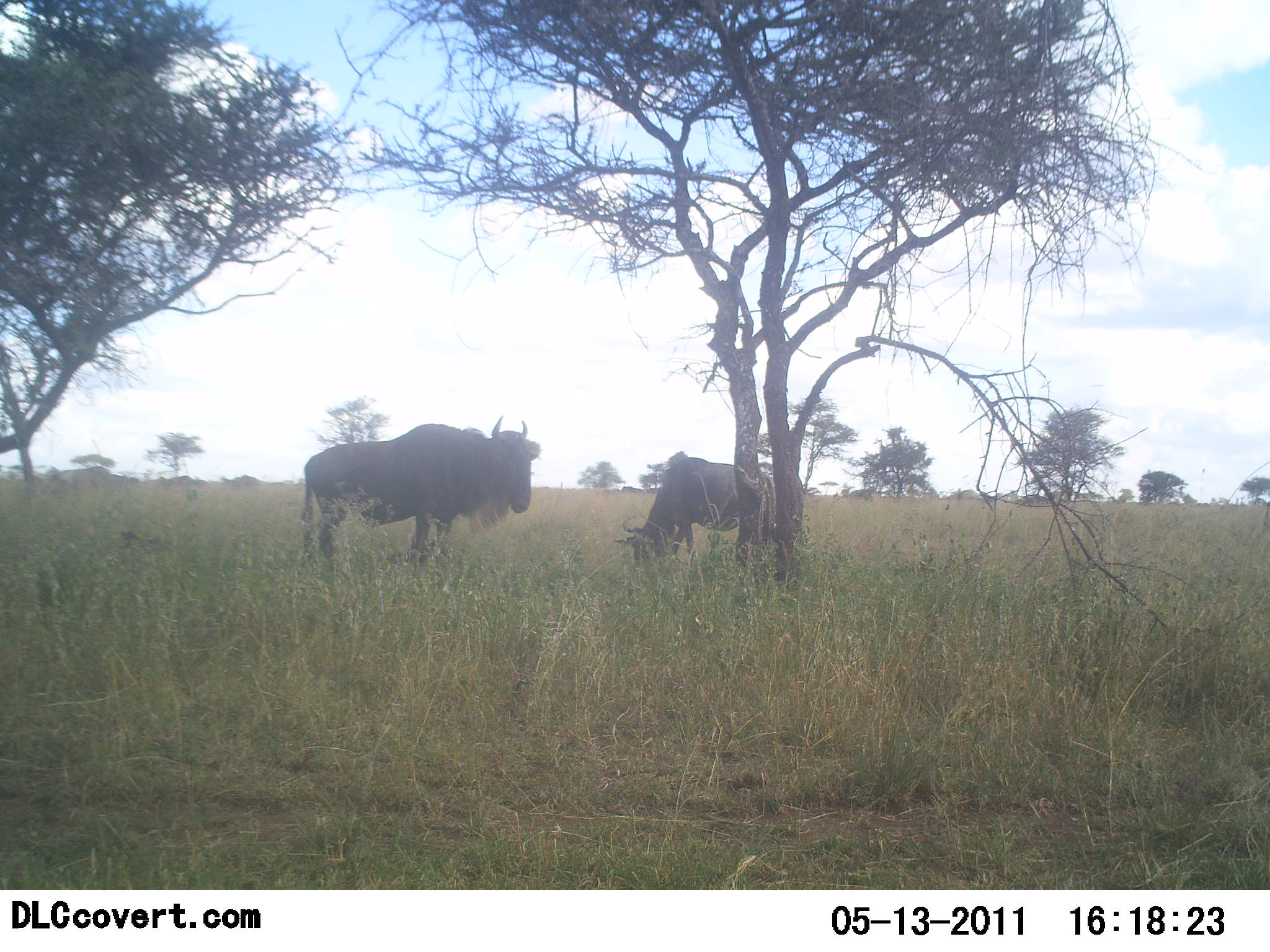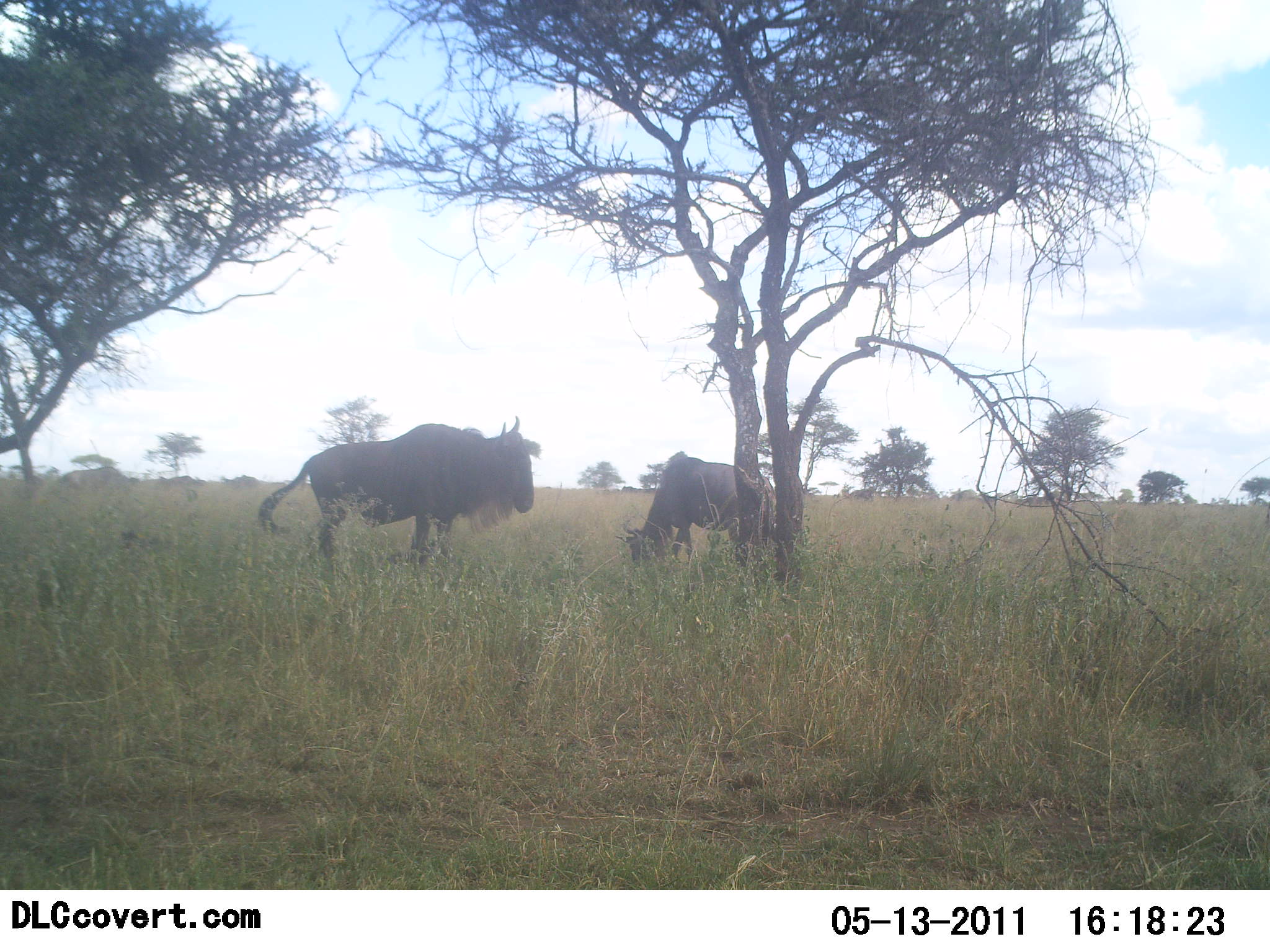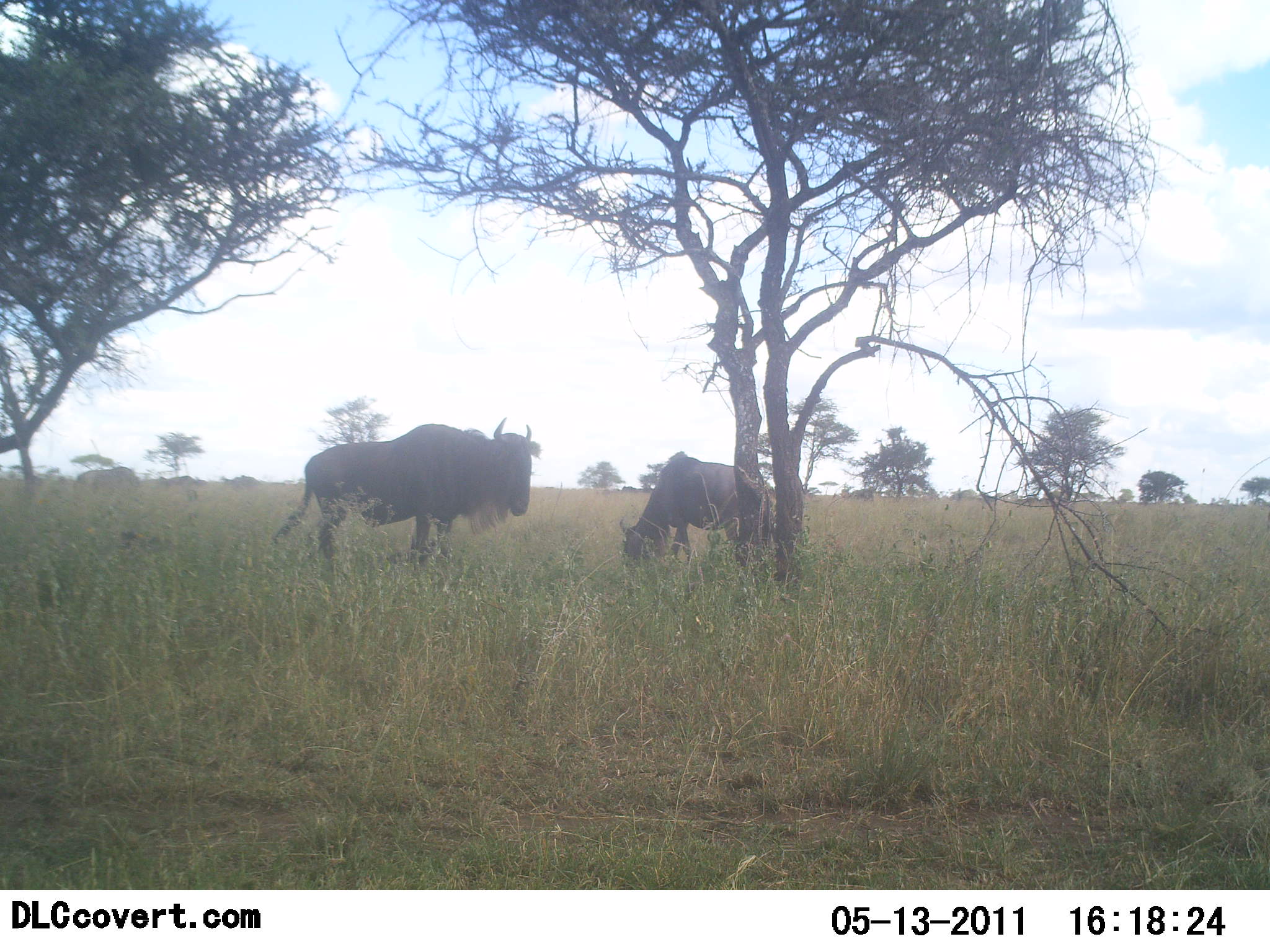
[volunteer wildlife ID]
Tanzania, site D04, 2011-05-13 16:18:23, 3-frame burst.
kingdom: Animalia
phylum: Chordata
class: Mammalia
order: Artiodactyla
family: Bovidae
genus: Connochaetes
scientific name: Connochaetes taurinus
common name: blue wildebeest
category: wildebeest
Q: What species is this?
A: Wildebeest (blue wildebeest) (Connochaetes taurinus).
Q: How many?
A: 3.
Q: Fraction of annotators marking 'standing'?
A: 78%.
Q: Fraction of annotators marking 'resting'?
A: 11%.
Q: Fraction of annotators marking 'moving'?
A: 22%.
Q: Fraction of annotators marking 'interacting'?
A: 0%.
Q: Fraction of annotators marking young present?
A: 0%.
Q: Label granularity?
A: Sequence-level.